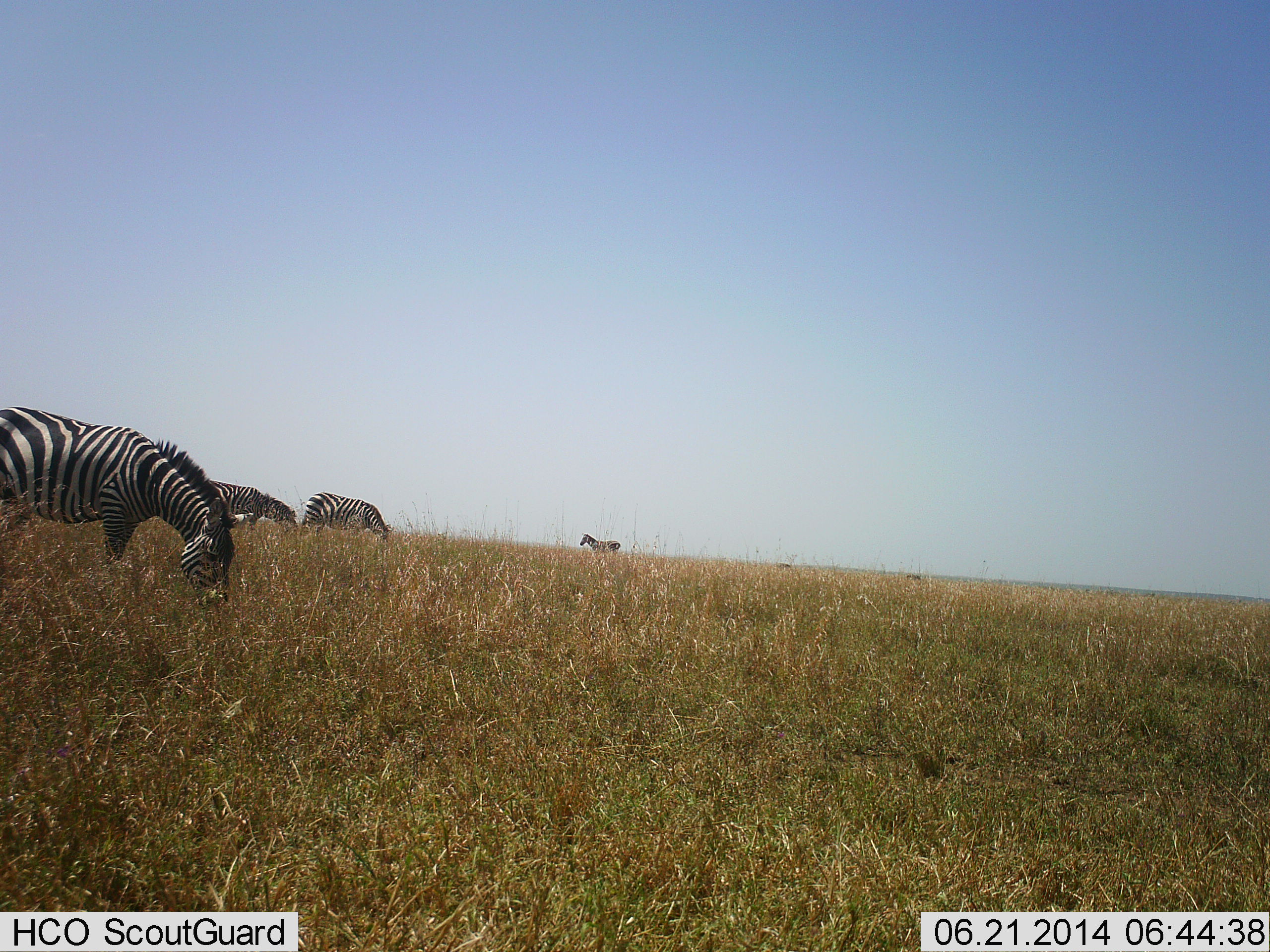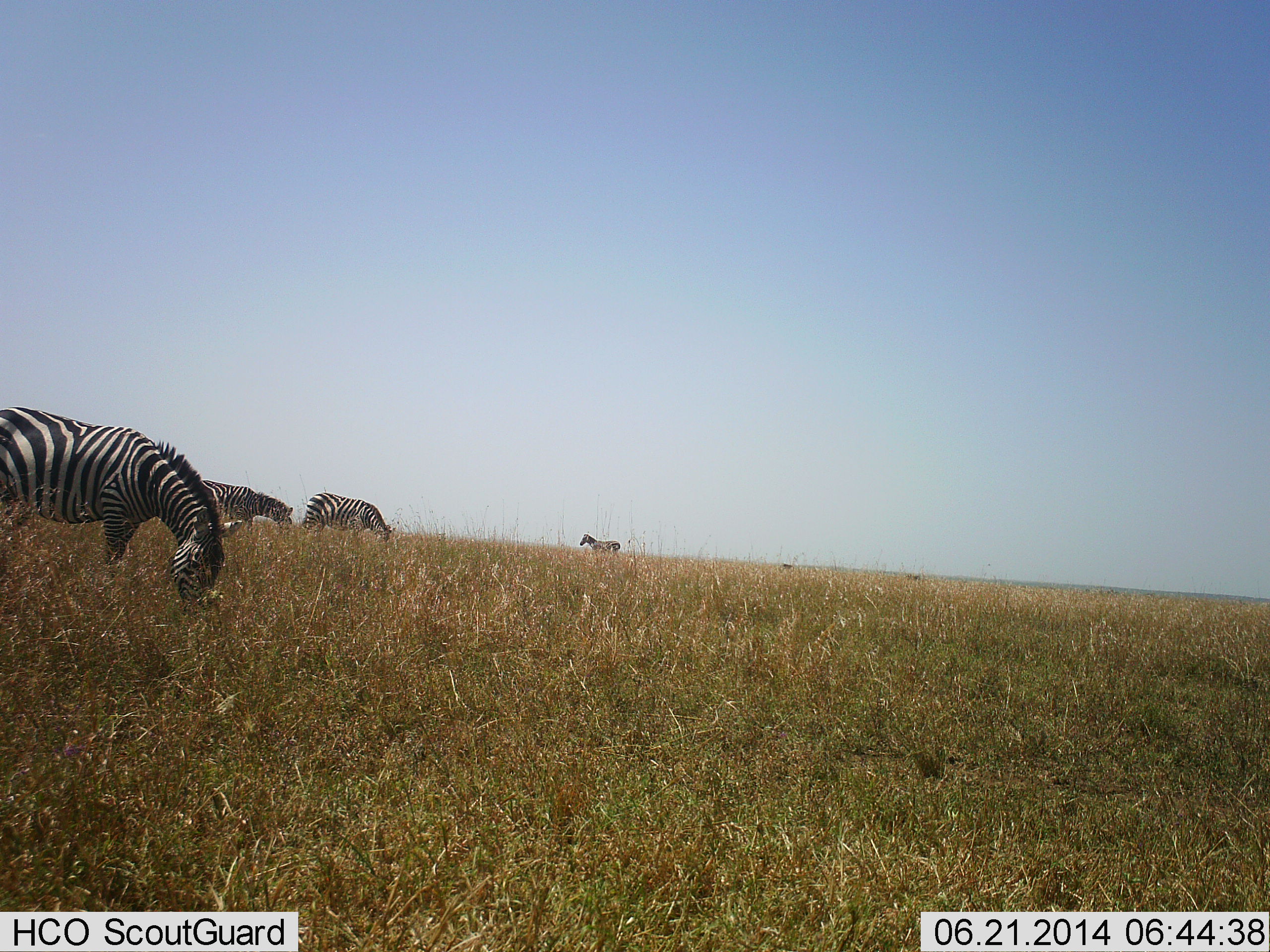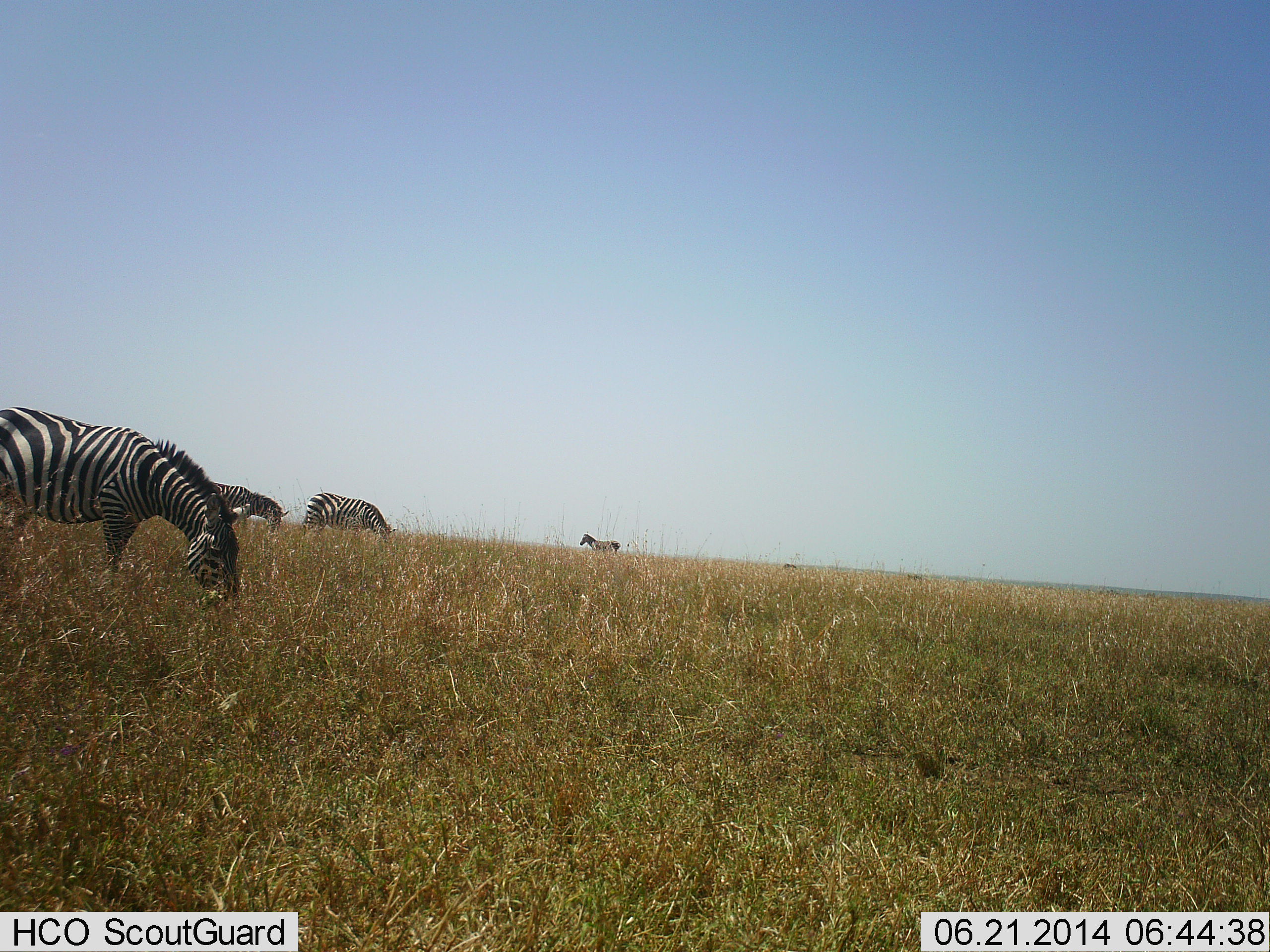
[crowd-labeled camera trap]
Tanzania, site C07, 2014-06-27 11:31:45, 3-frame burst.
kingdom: Animalia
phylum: Chordata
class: Mammalia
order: Perissodactyla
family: Equidae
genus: Equus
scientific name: Equus quagga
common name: plains zebra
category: zebra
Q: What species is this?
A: Zebra (plains zebra) (Equus quagga).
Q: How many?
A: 4.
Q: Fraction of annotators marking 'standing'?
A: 80%.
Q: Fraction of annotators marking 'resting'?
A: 0%.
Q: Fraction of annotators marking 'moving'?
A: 0%.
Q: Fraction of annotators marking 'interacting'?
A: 0%.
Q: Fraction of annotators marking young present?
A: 0%.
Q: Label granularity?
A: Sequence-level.